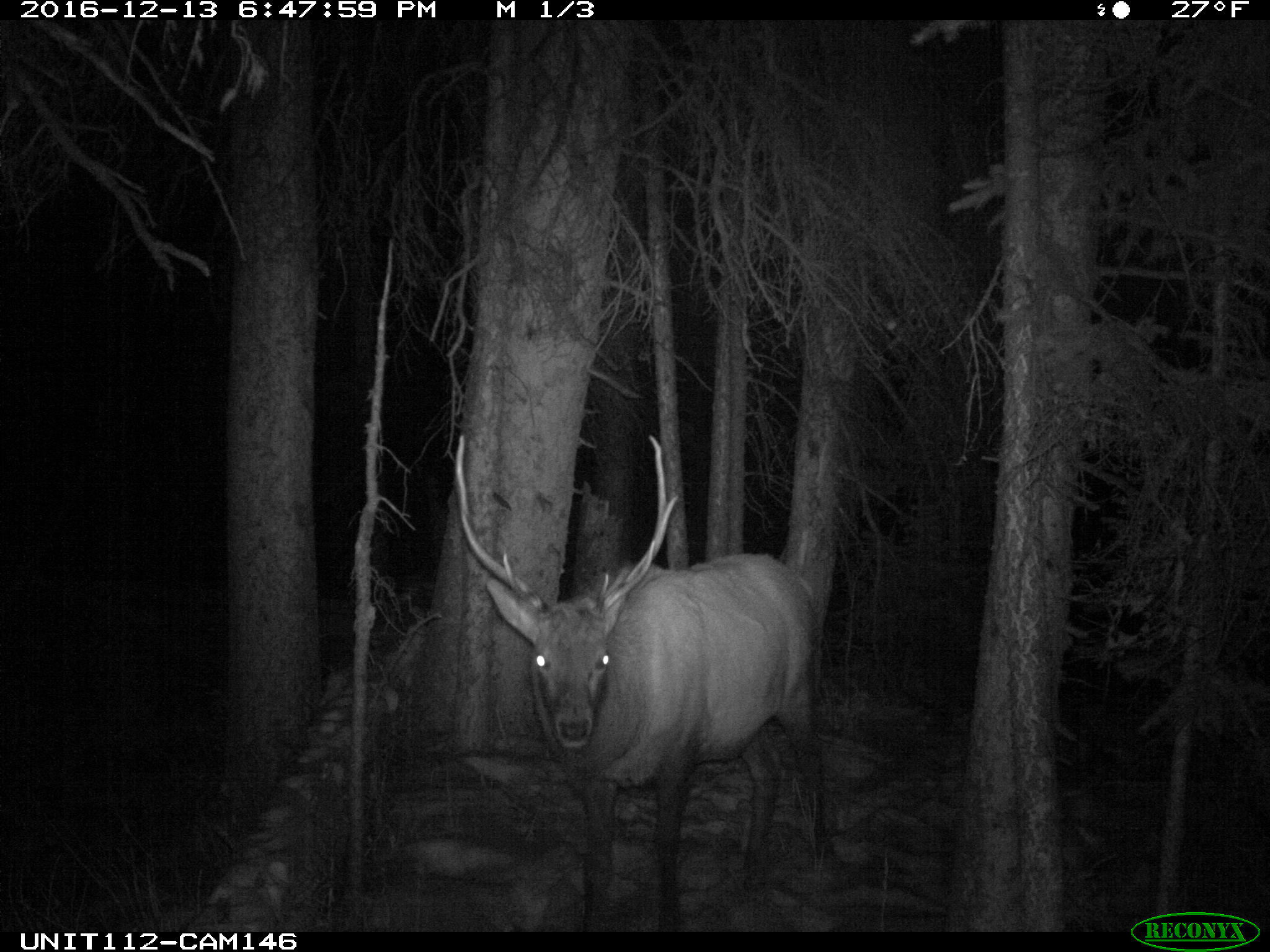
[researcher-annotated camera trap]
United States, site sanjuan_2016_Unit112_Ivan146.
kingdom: Animalia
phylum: Chordata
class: Mammalia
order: Artiodactyla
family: Cervidae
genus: Cervus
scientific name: Cervus elaphus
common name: red deer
Cervus elaphus (red deer).